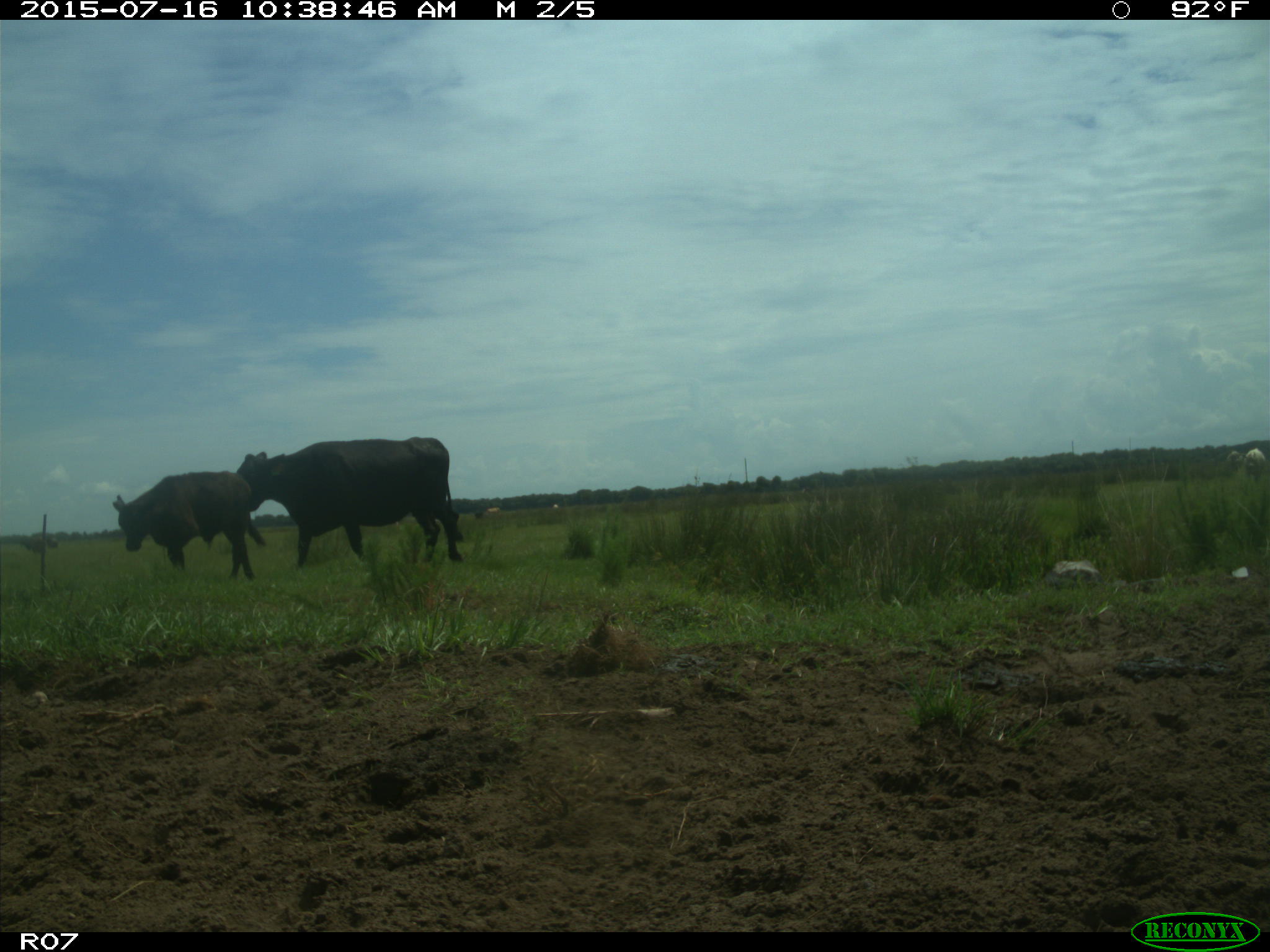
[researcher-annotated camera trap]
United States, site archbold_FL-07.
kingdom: Animalia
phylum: Chordata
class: Mammalia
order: Artiodactyla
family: Bovidae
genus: Bos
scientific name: Bos taurus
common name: domestic cow